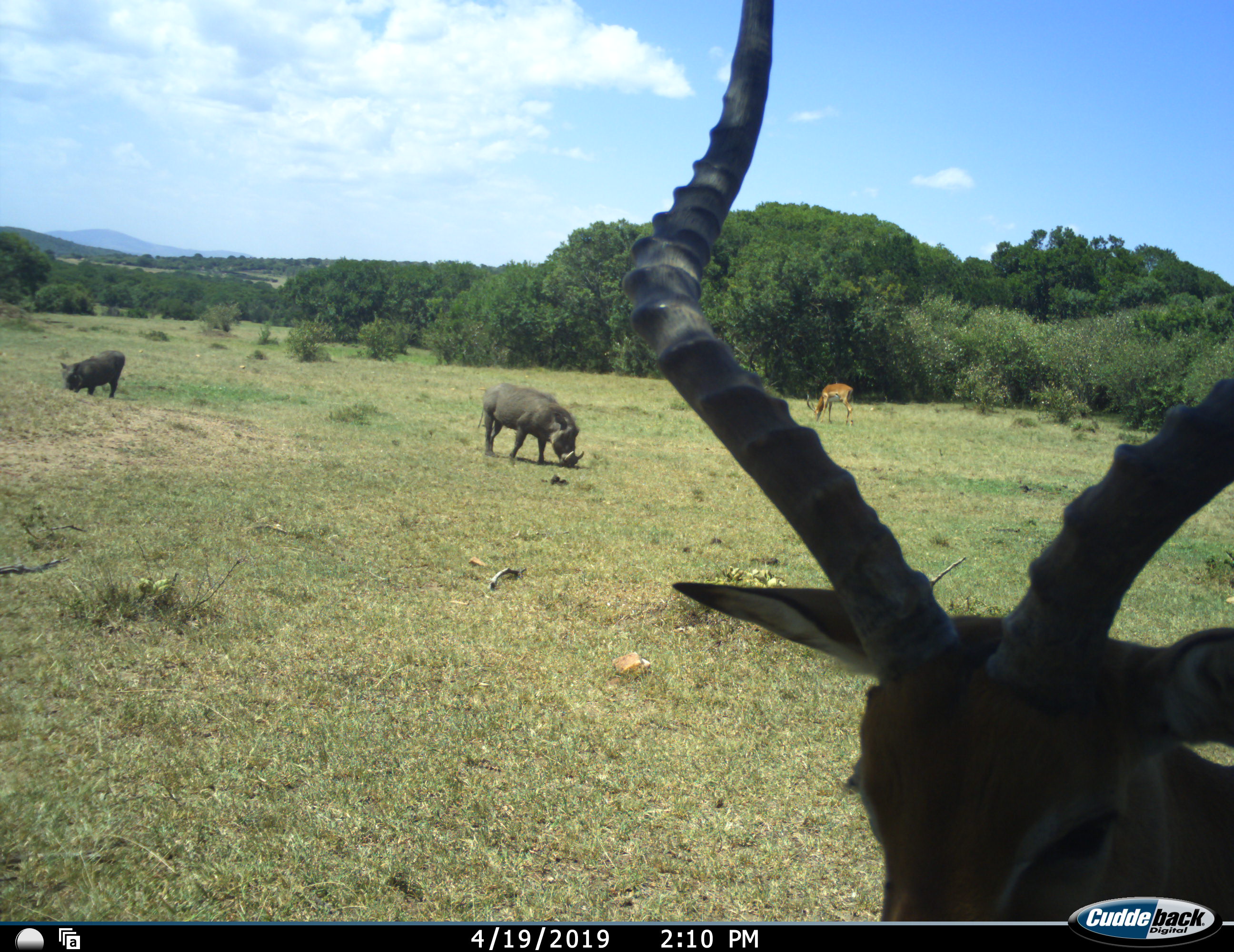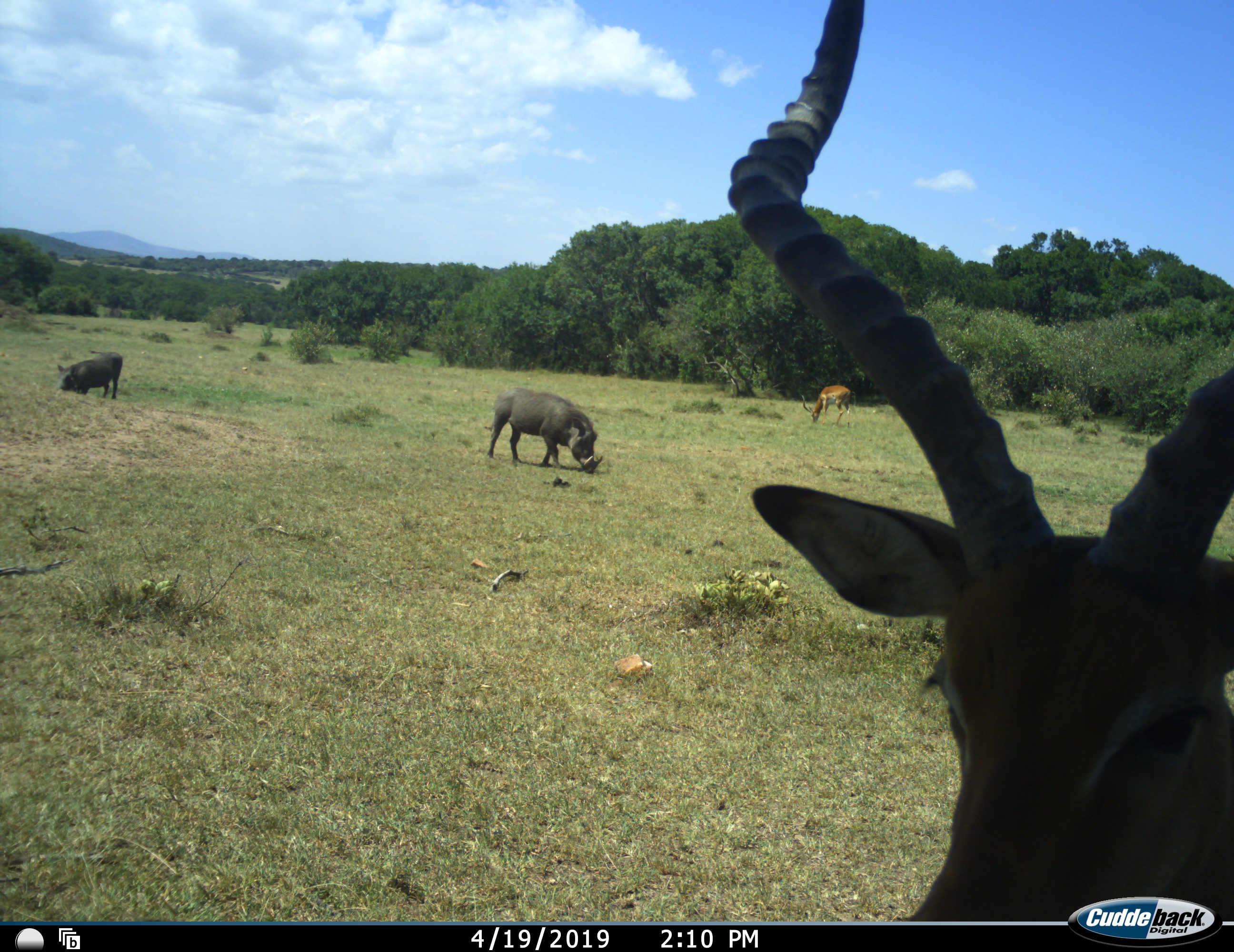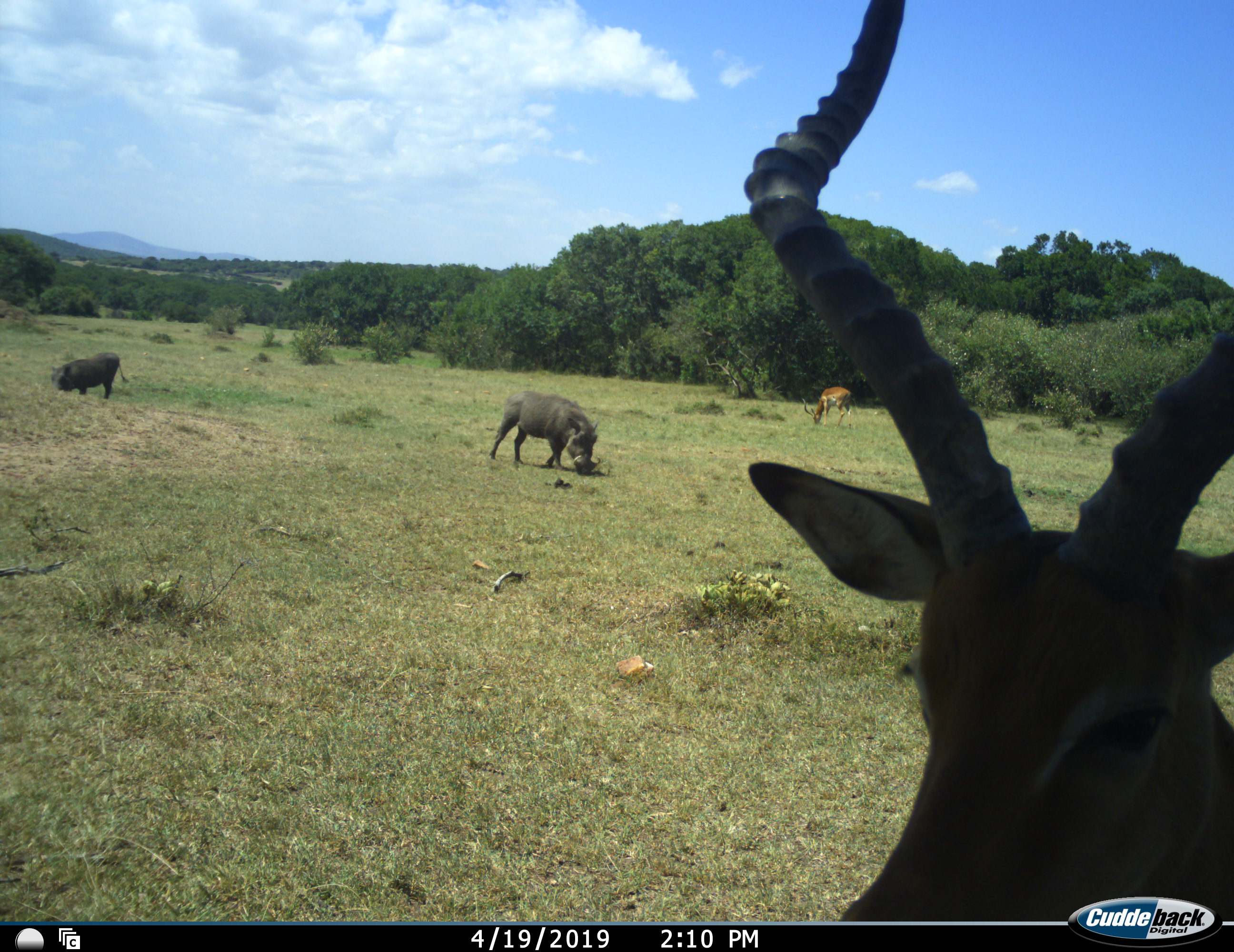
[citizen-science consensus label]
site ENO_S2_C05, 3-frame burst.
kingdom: Animalia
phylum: Chordata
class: Mammalia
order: Artiodactyla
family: Bovidae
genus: Aepyceros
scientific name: Aepyceros melampus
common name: impala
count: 2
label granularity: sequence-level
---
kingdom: Animalia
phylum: Chordata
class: Mammalia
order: Artiodactyla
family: Suidae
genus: Phacochoerus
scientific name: Phacochoerus africanus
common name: warthog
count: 2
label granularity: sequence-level